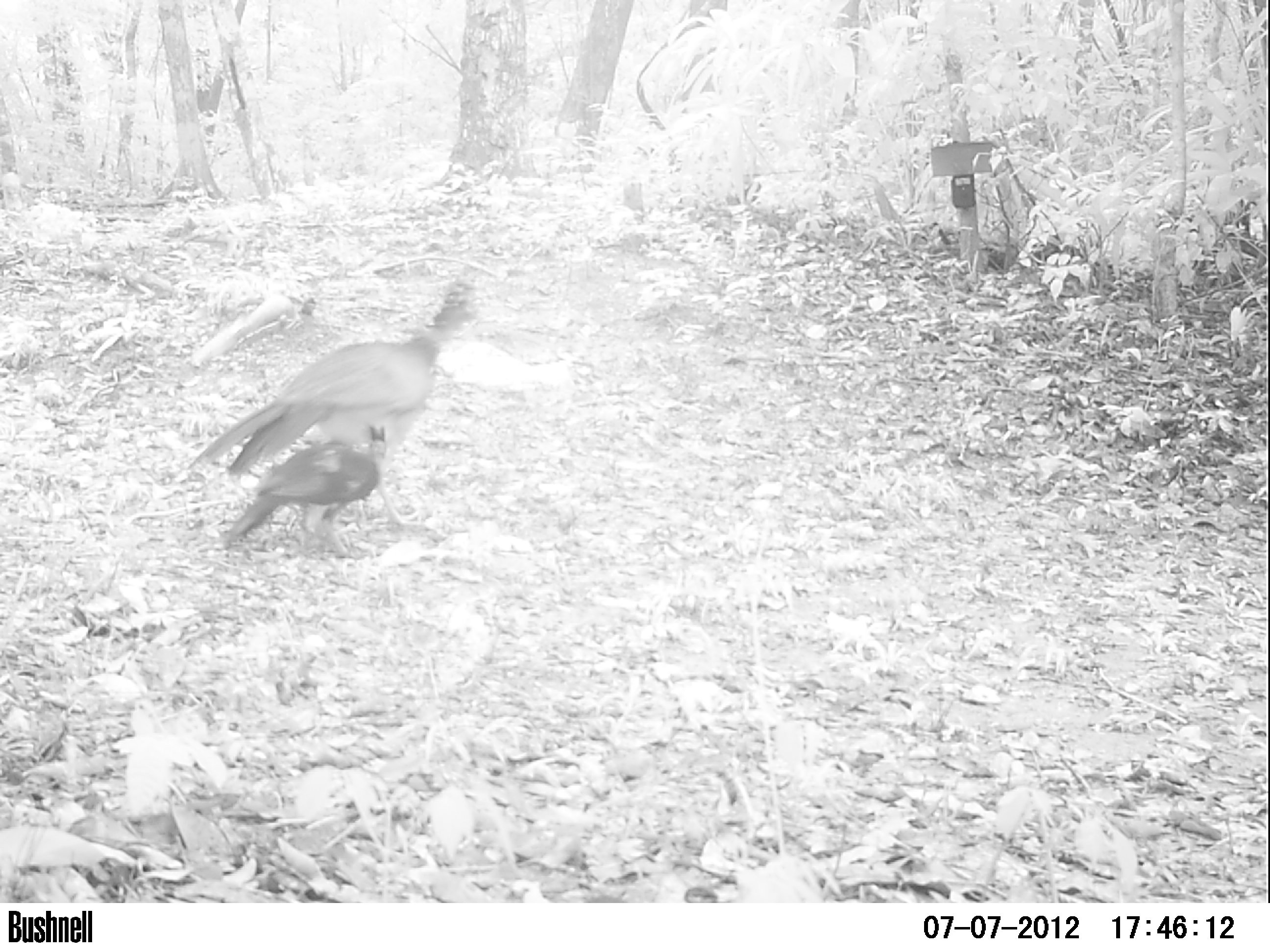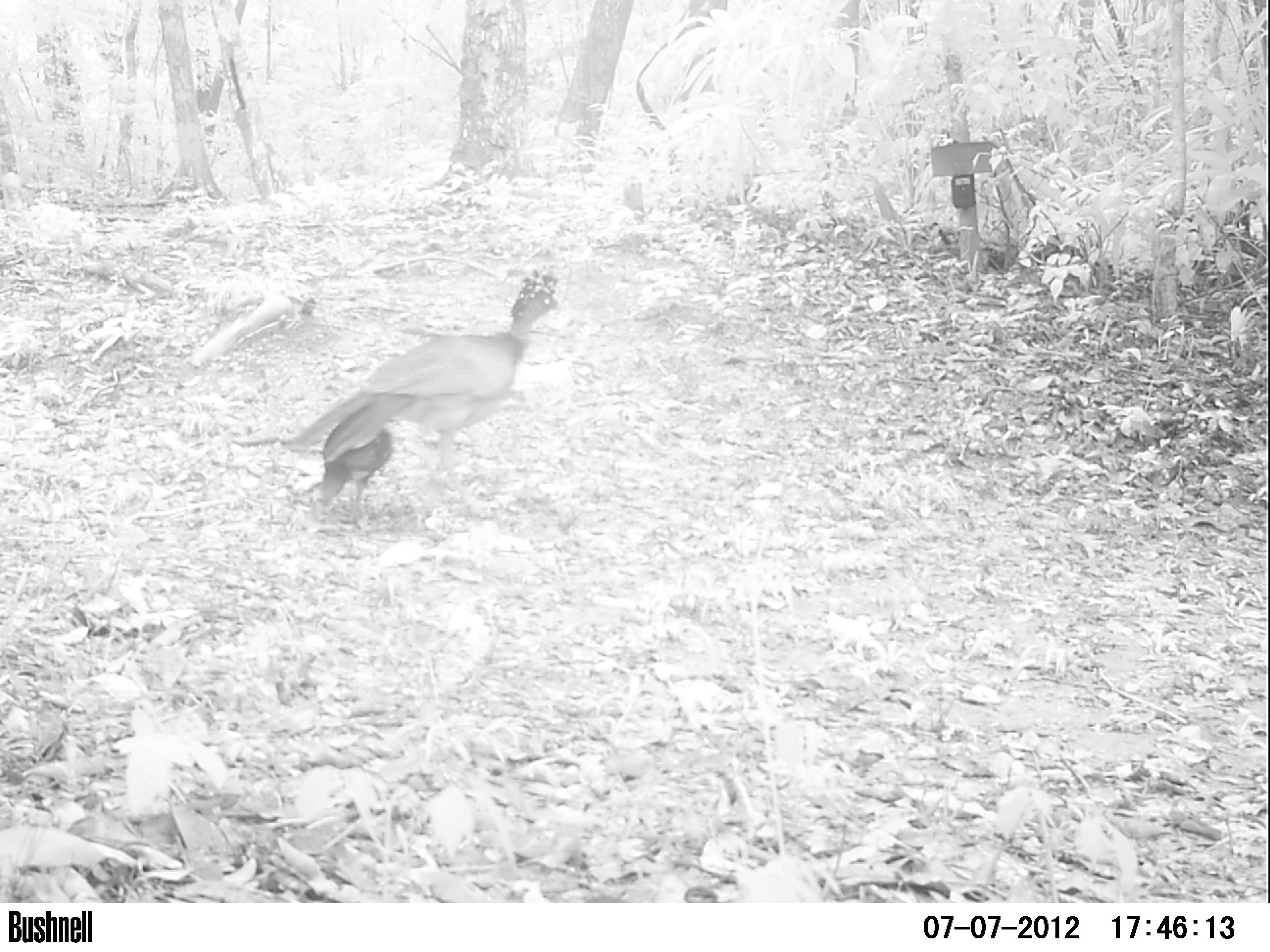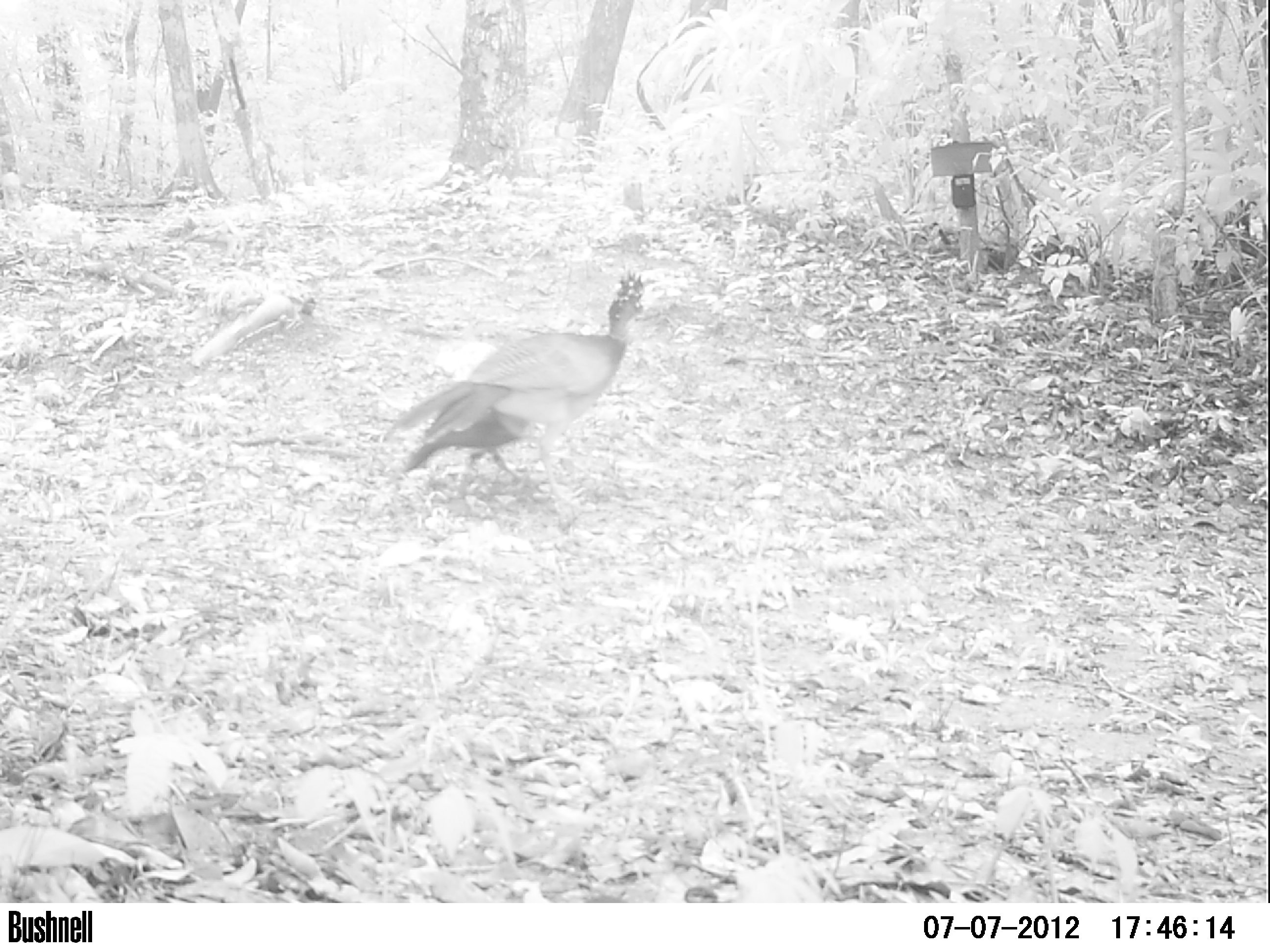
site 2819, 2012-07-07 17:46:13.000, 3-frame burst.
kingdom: Animalia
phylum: Chordata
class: Aves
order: Galliformes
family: Cracidae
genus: Crax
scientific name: Crax rubra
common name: great curassow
Crax rubra (great curassow), count 2, age adult, sex female.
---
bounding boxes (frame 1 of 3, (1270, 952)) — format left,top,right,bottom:
crax rubra: 185,282,482,530; 221,424,388,558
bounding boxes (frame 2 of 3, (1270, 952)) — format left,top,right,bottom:
crax rubra: 279,266,559,522; 306,404,394,528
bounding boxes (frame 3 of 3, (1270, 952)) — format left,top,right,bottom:
crax rubra: 378,269,647,533; 402,391,539,499